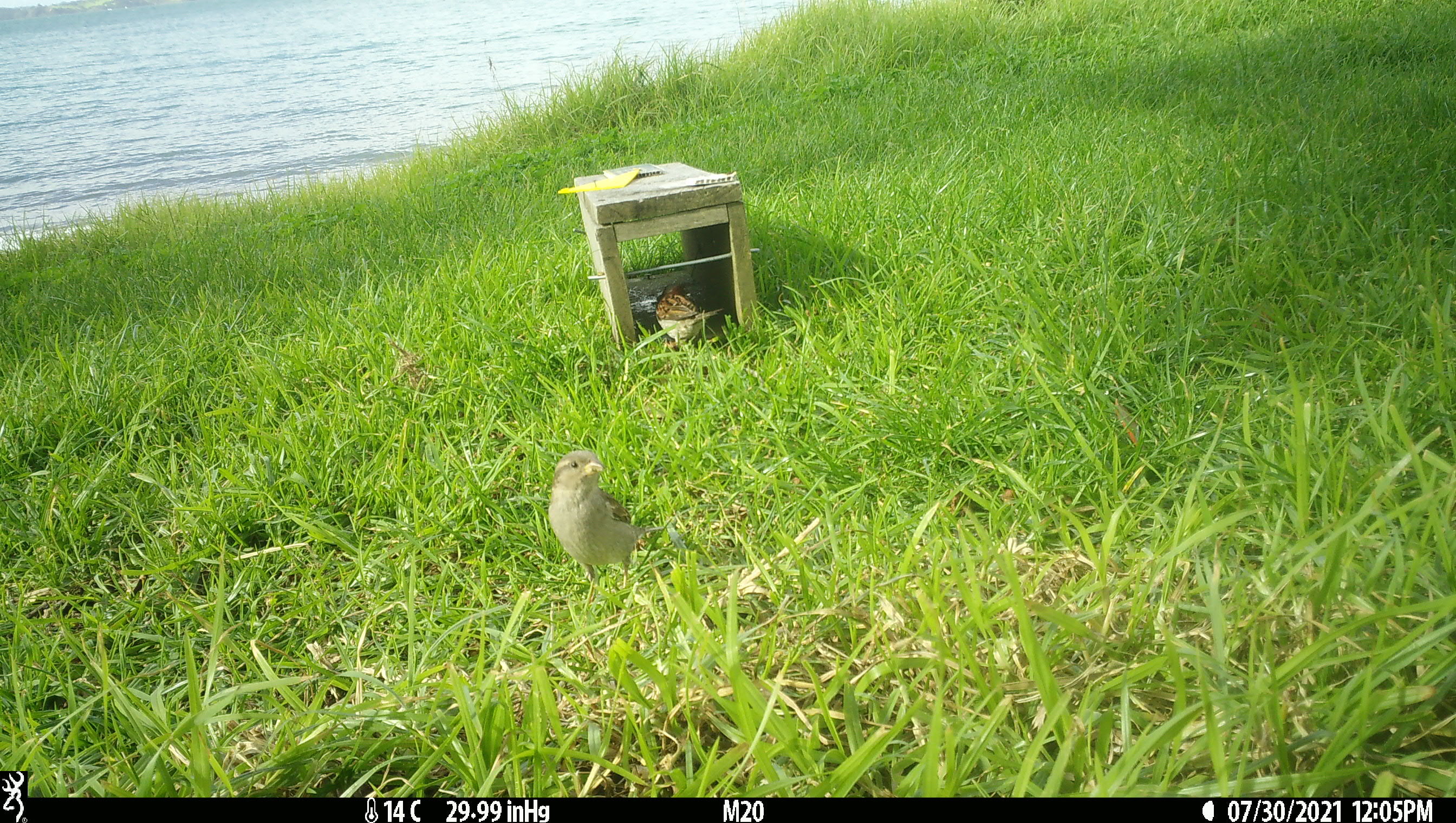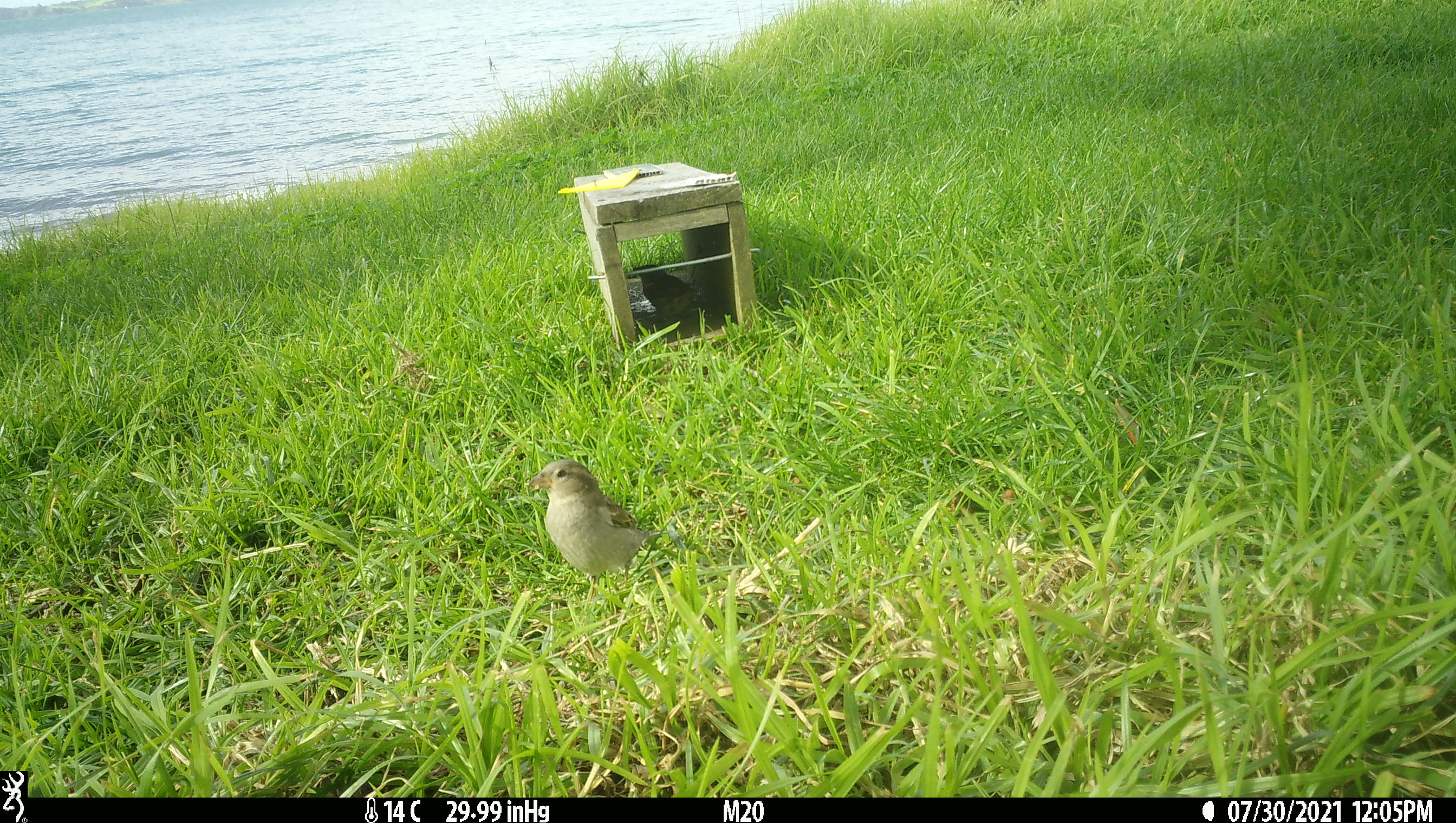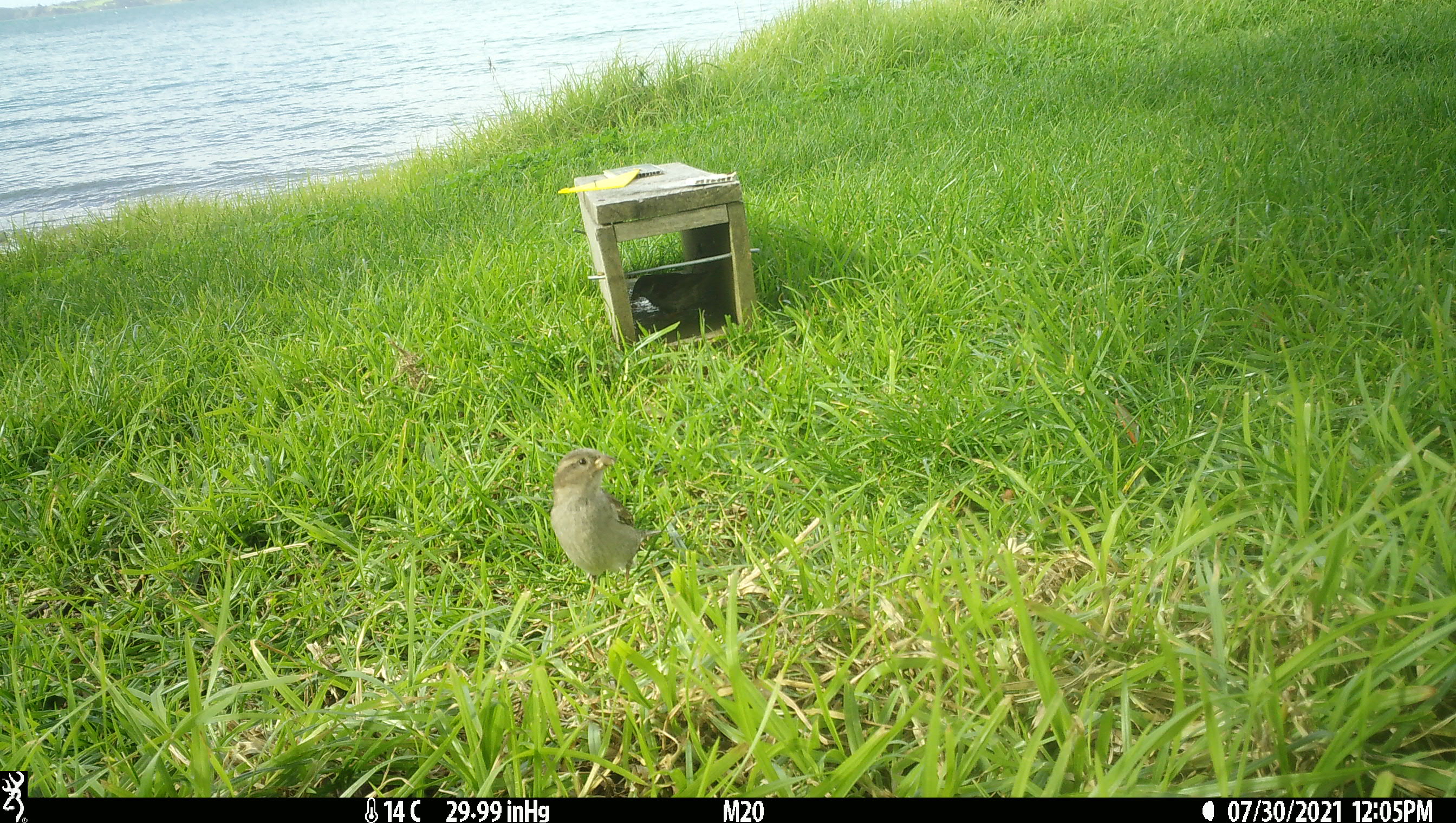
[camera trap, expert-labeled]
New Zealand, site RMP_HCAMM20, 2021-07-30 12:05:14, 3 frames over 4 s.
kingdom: Animalia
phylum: Chordata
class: Aves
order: Passeriformes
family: Passeridae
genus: Passer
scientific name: Passer domesticus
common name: house sparrow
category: sparrow